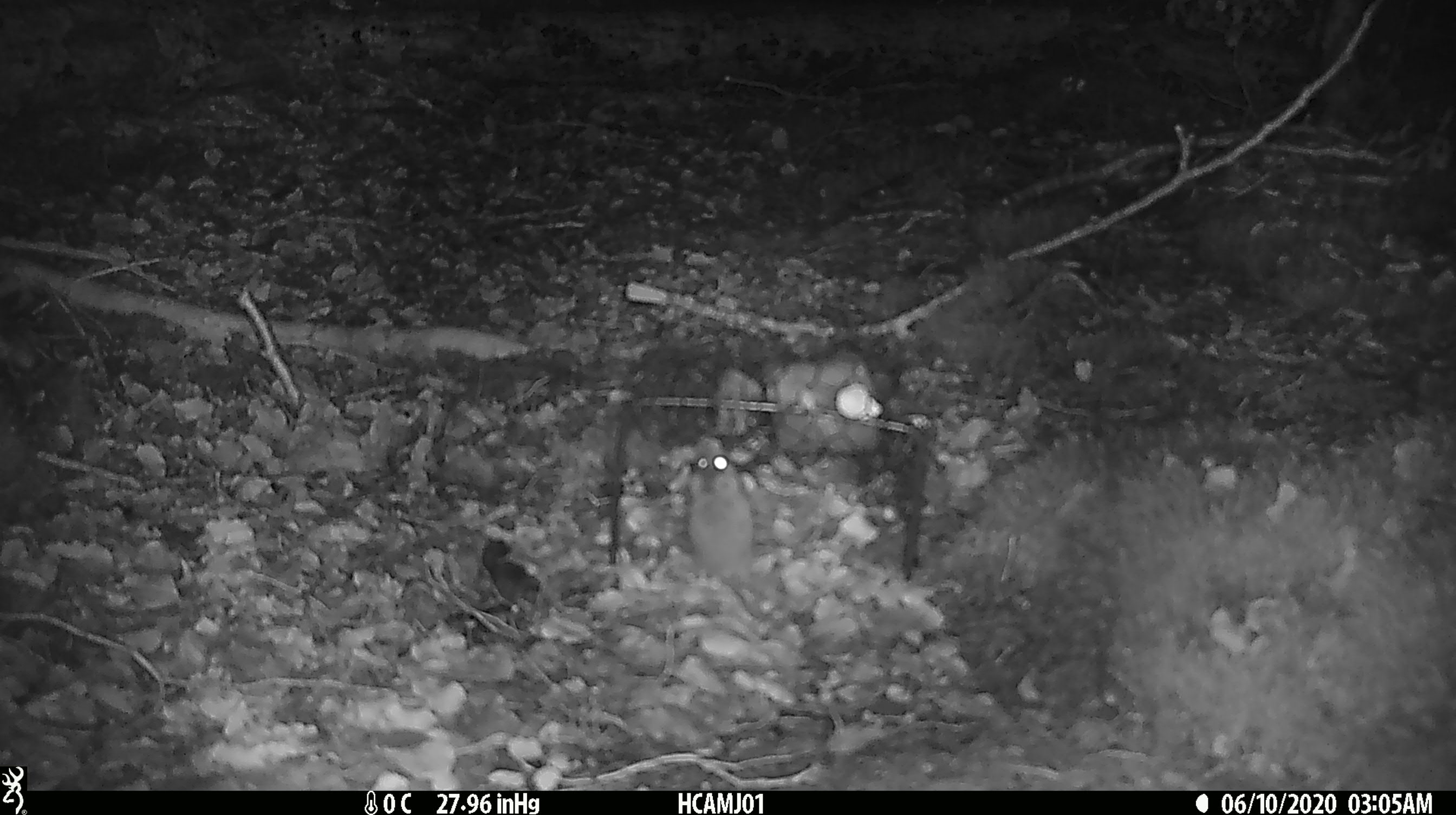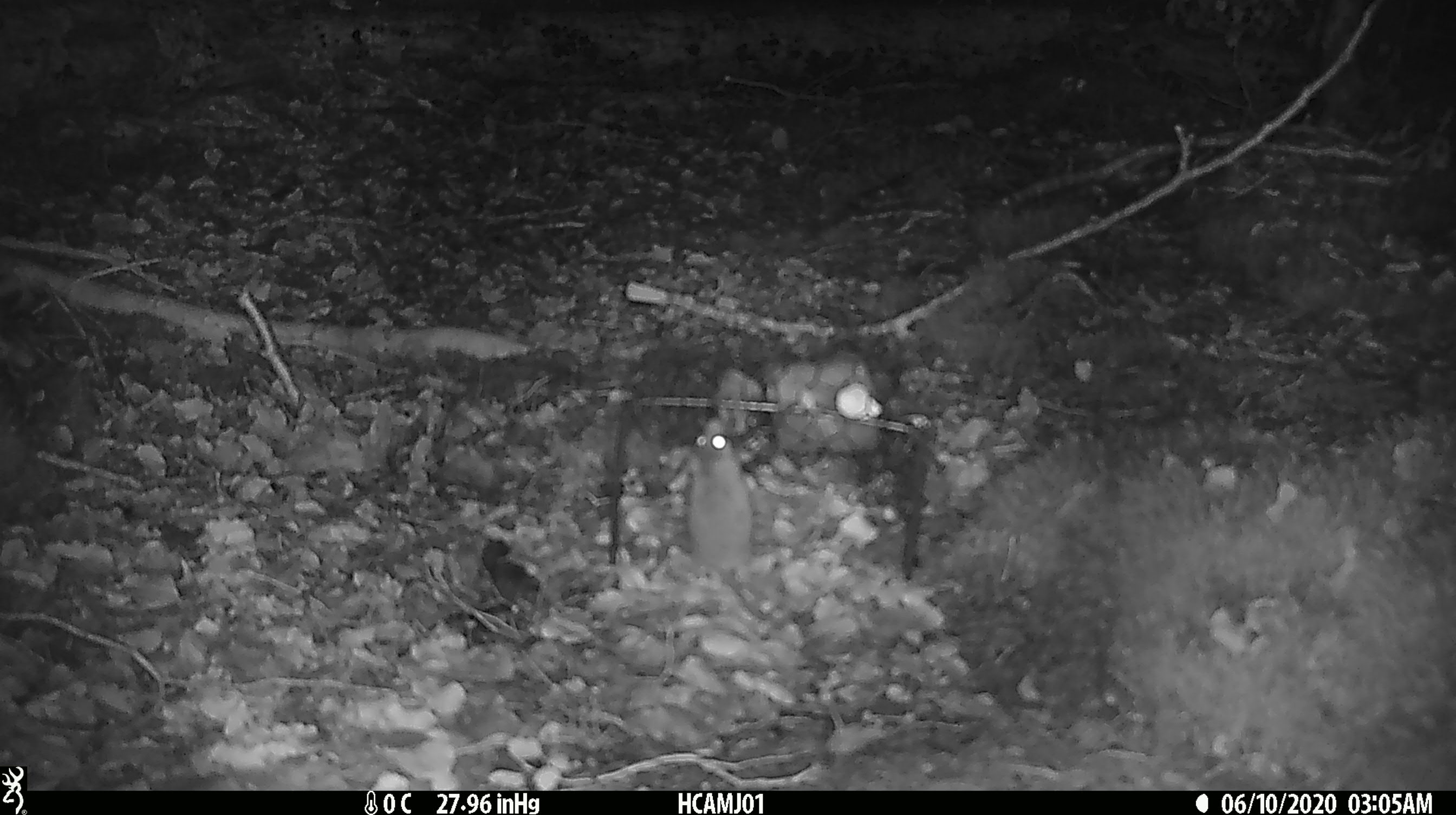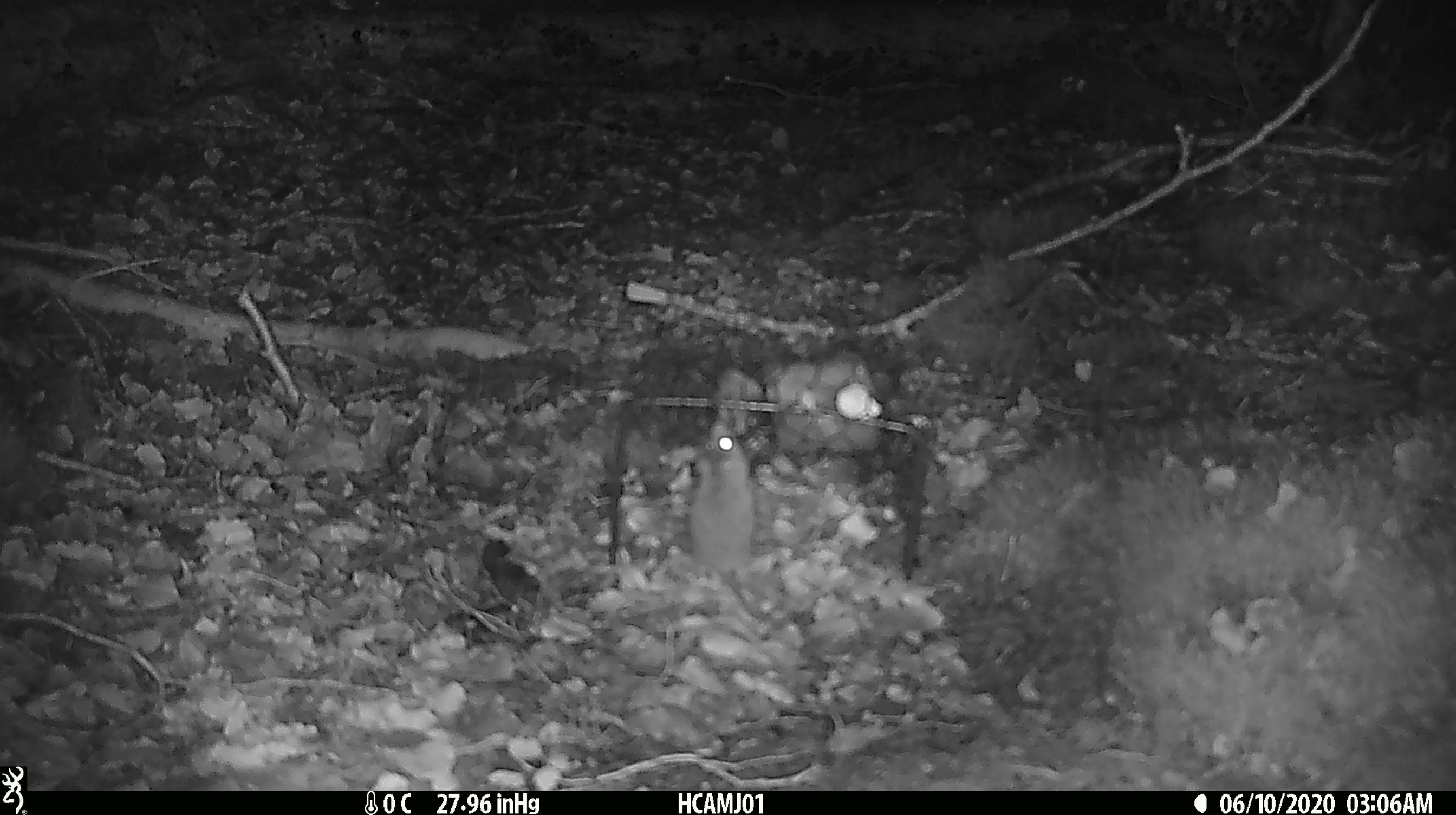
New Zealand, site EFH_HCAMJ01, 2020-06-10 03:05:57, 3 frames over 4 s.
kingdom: Animalia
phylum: Chordata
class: Mammalia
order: Rodentia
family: Muridae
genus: Mus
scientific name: Mus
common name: mouse